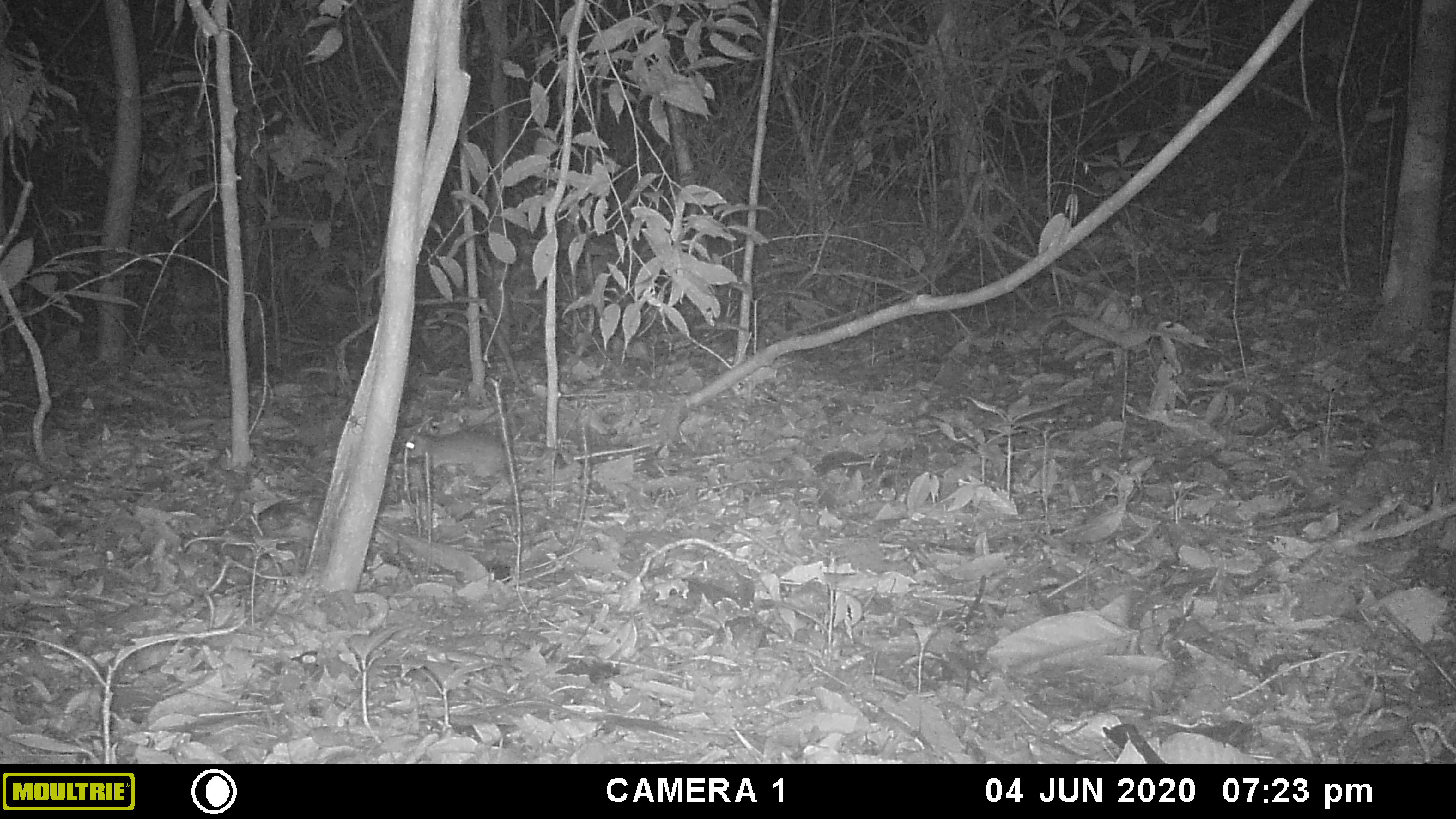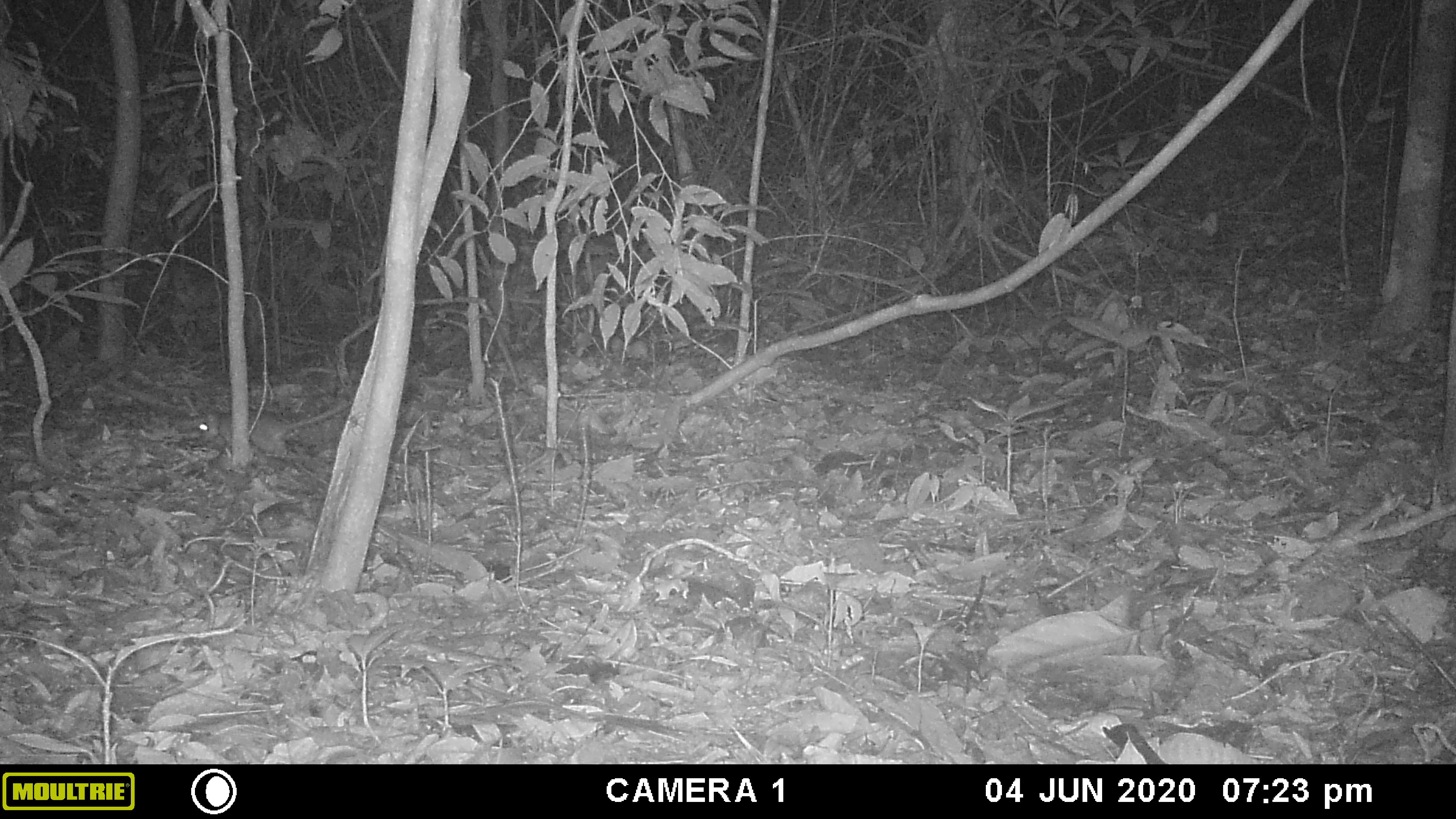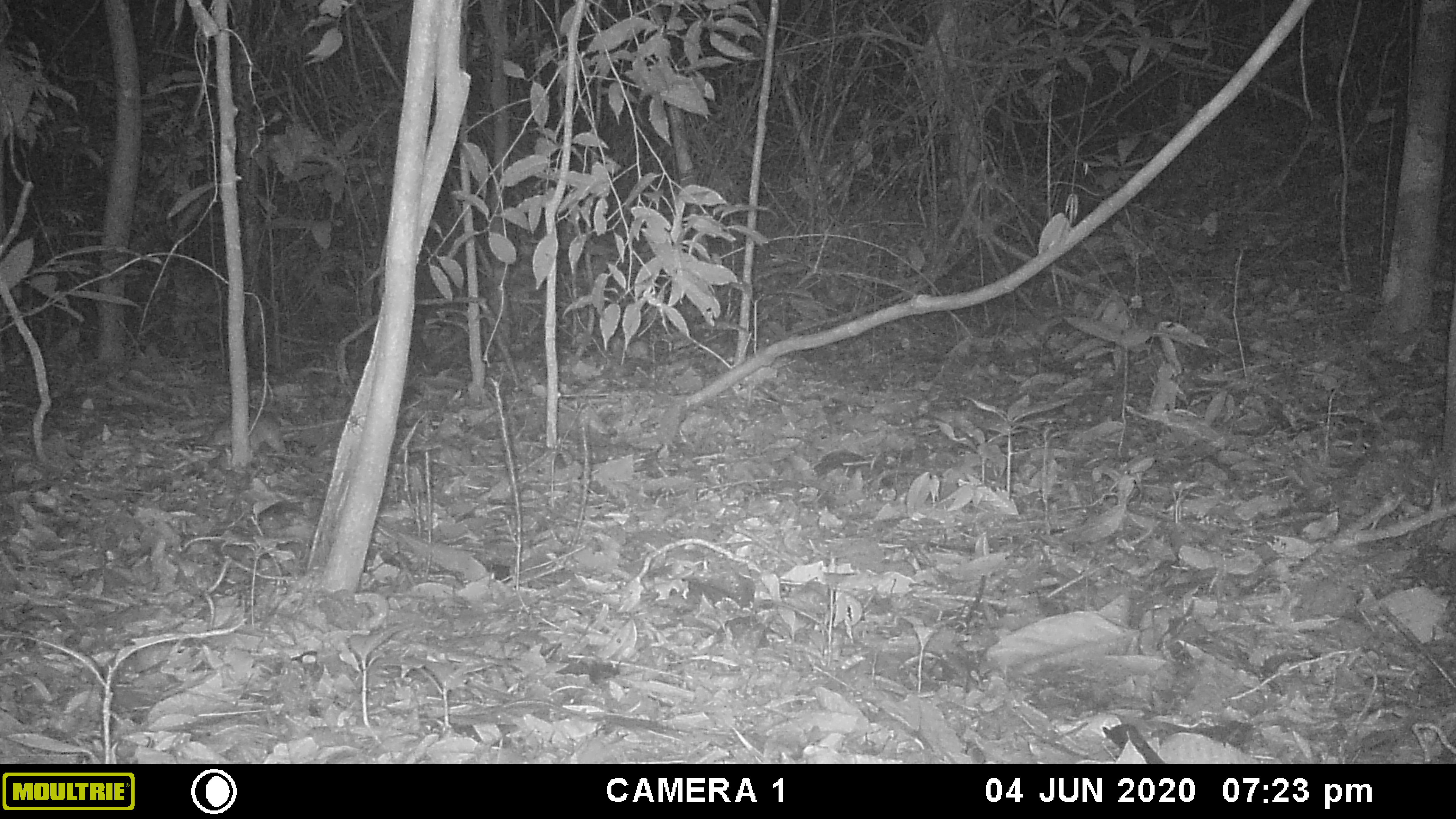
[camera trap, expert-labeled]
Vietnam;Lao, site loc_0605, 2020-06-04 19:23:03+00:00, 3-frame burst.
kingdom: Animalia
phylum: Chordata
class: Mammalia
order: Rodentia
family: Muridae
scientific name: Muridae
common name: old-world mice and rats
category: unidentified murid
Unidentified murid (old-world mice and rats) (Muridae). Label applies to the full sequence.